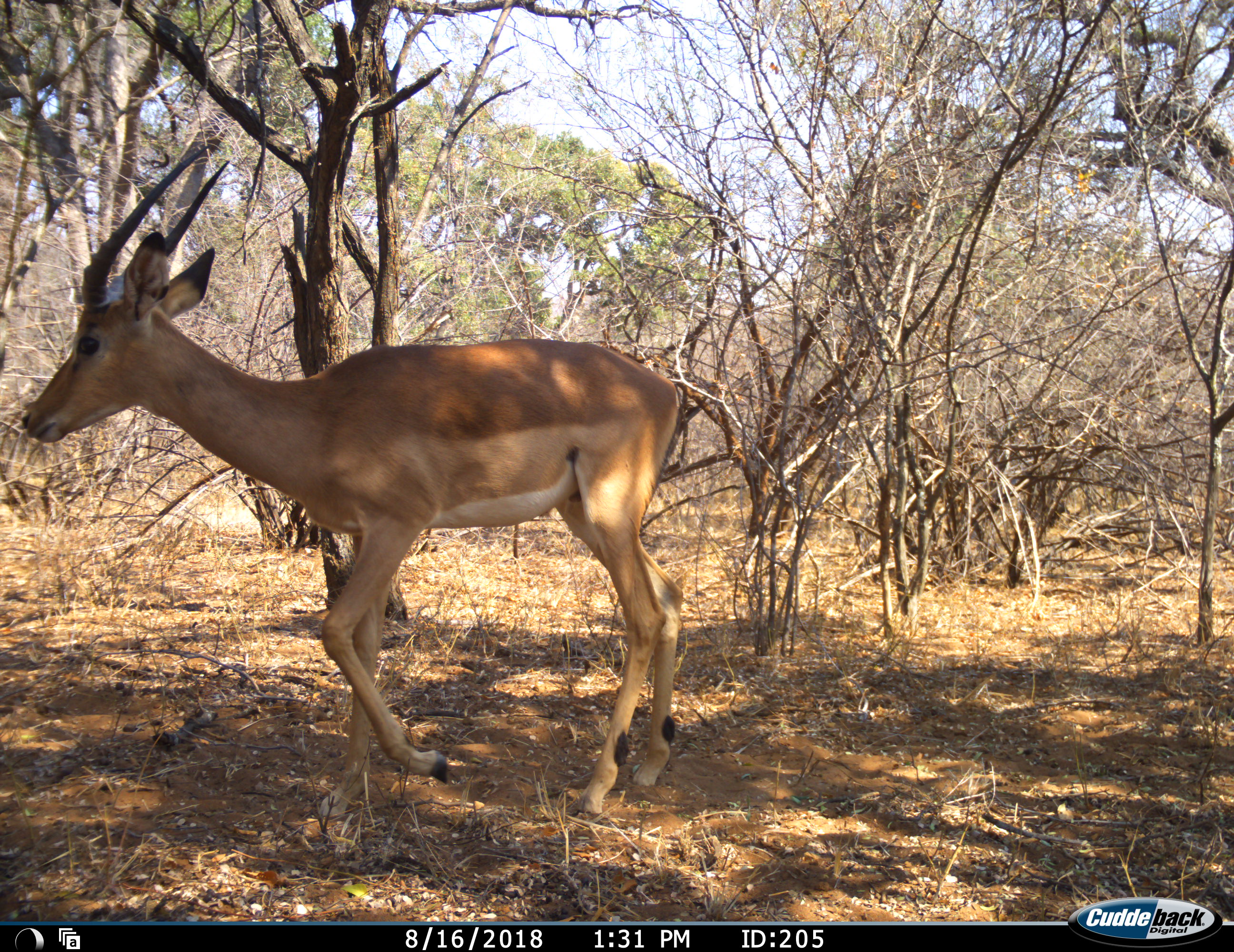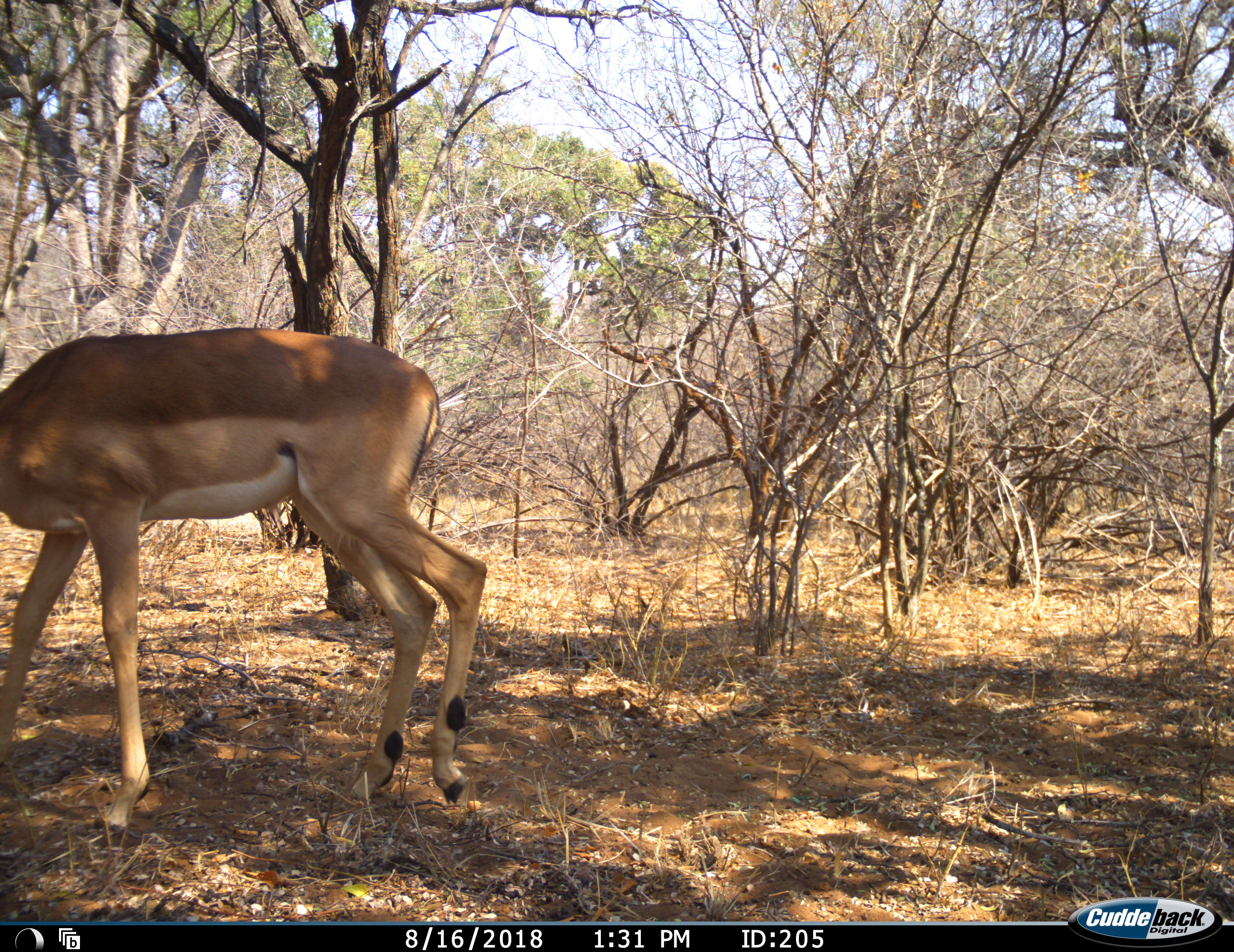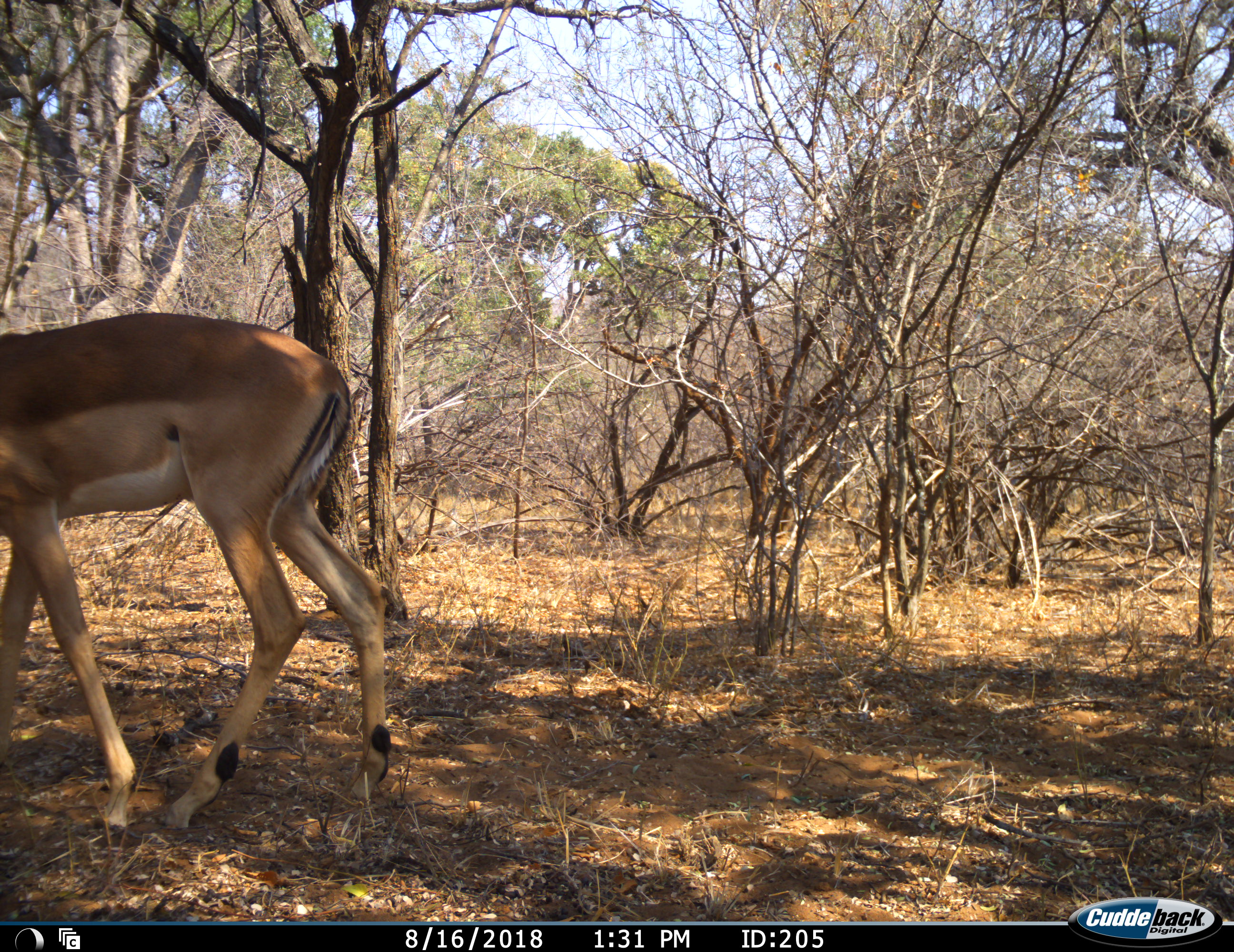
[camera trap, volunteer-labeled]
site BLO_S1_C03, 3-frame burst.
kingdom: Animalia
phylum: Chordata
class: Mammalia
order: Artiodactyla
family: Bovidae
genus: Aepyceros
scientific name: Aepyceros melampus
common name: impala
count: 1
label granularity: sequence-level